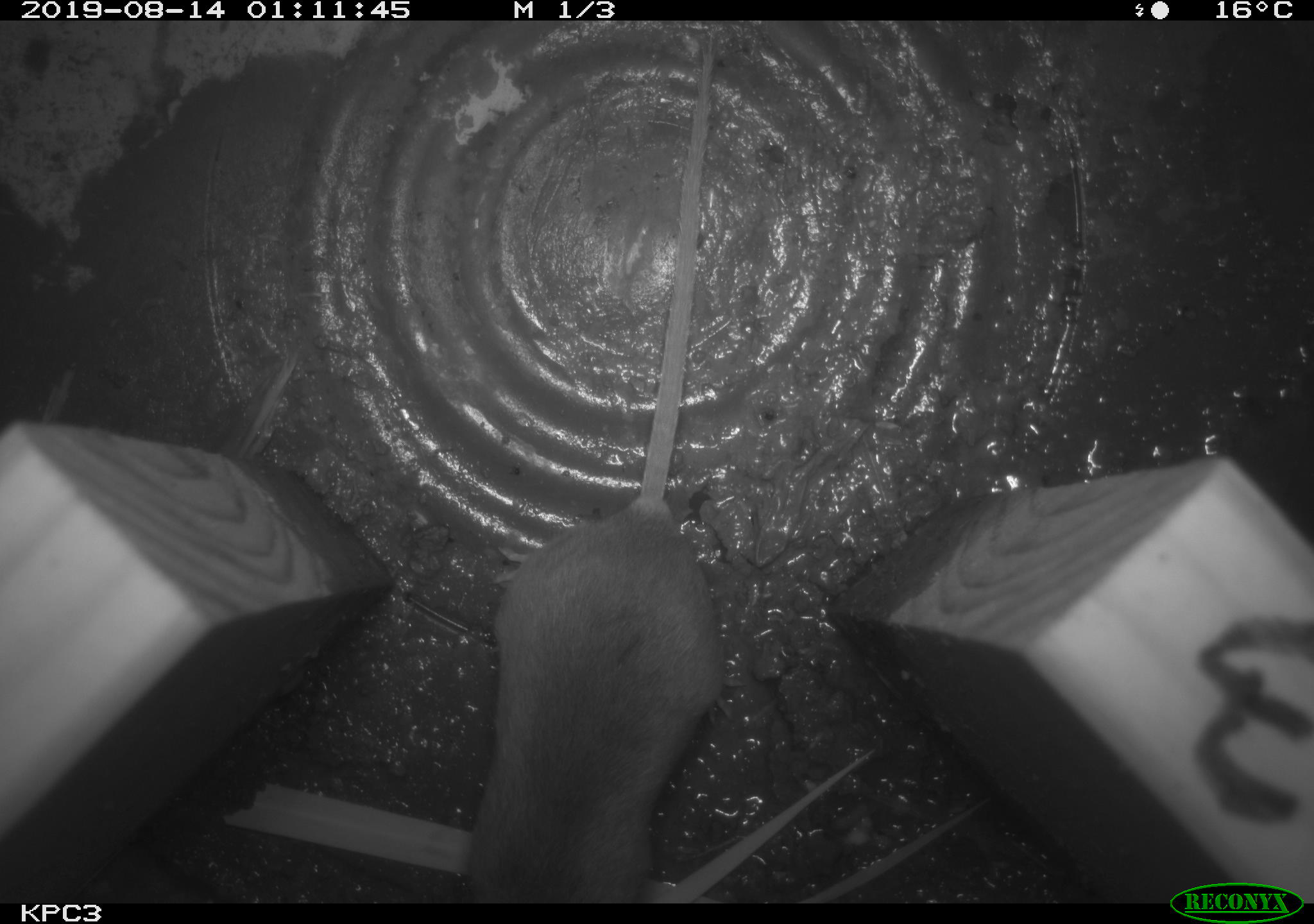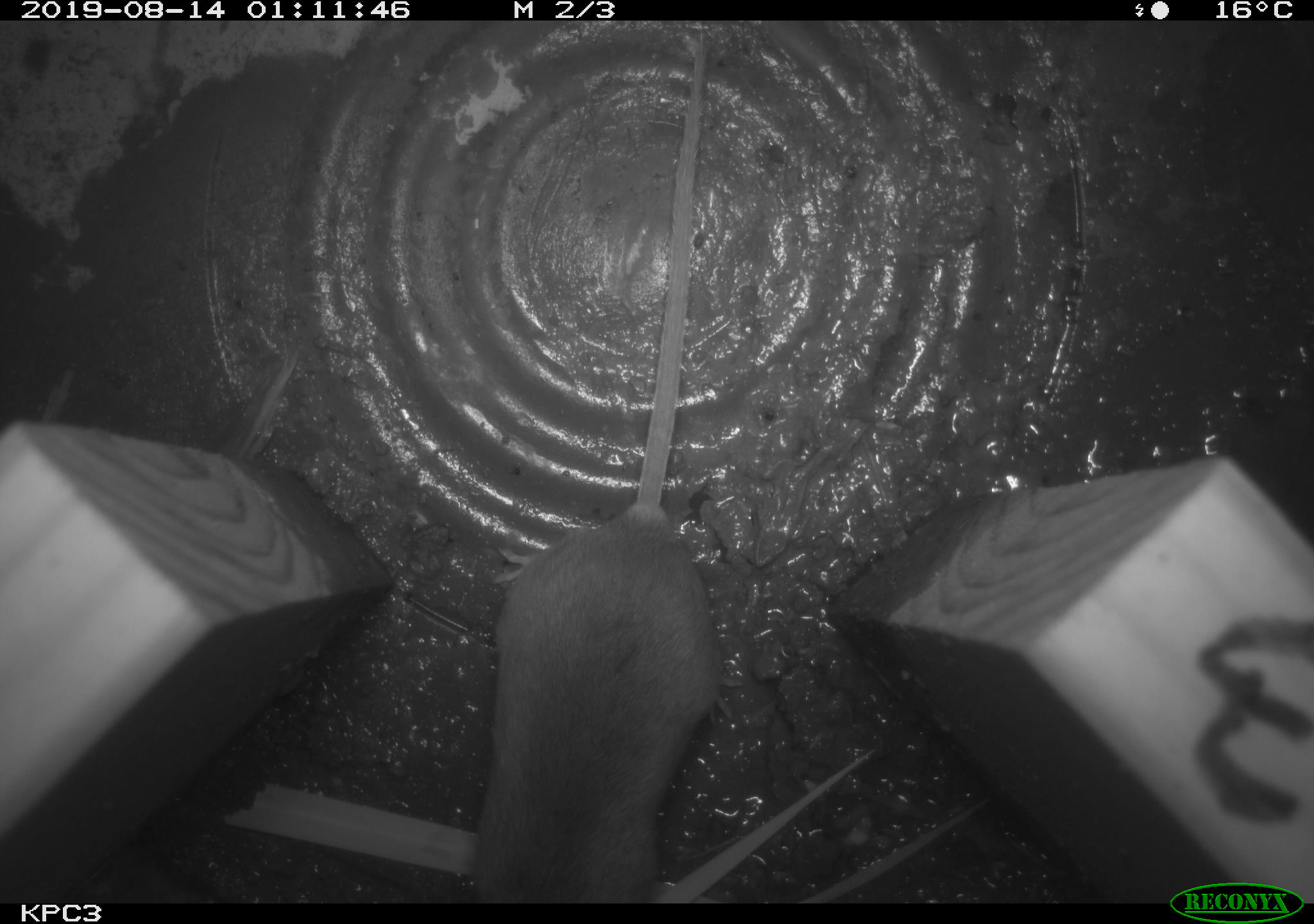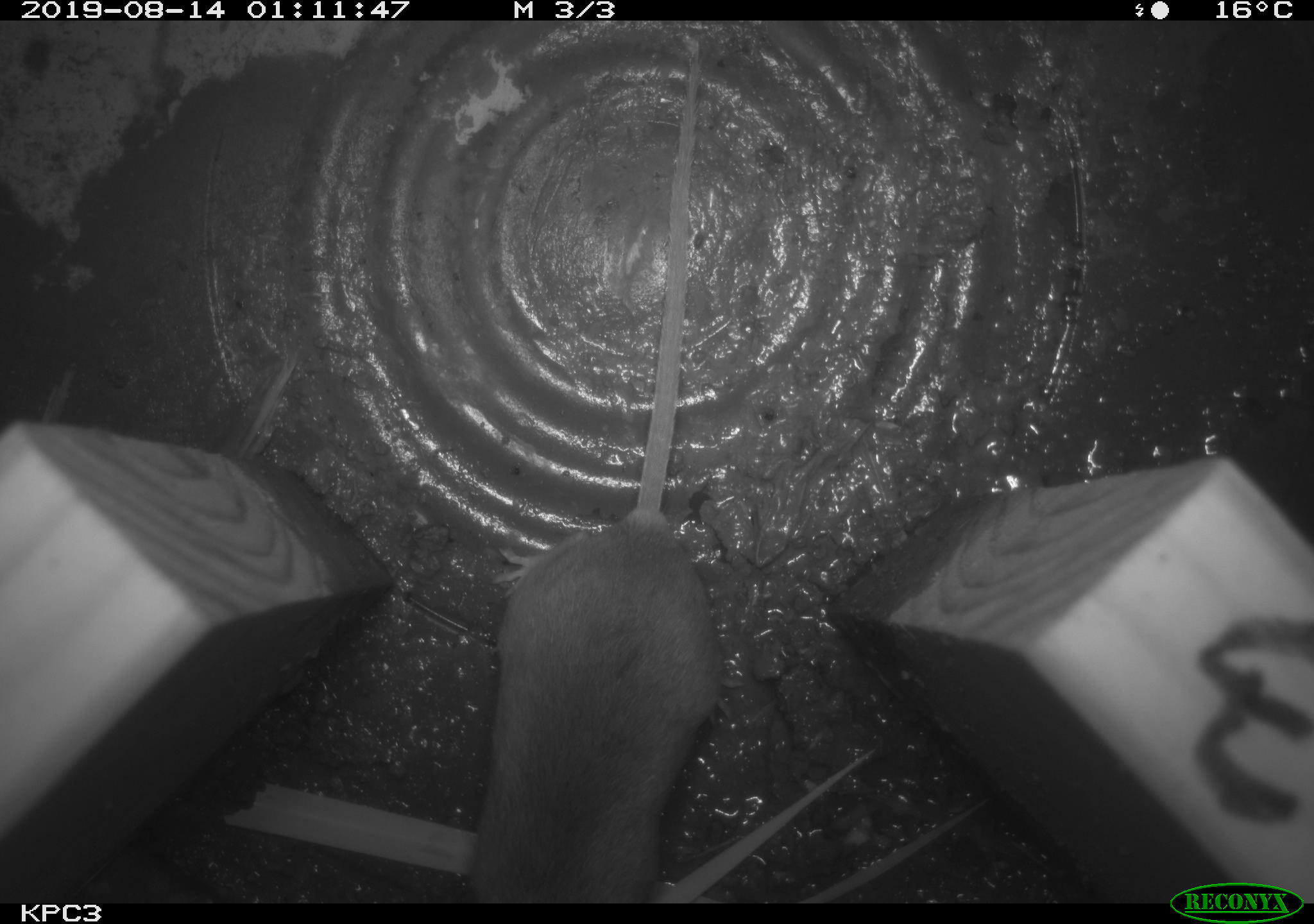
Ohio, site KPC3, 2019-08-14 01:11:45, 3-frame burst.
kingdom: Animalia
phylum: Chordata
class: Mammalia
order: Rodentia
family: Cricetidae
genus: Peromyscus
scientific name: Peromyscus leucopus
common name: white-footed mouse